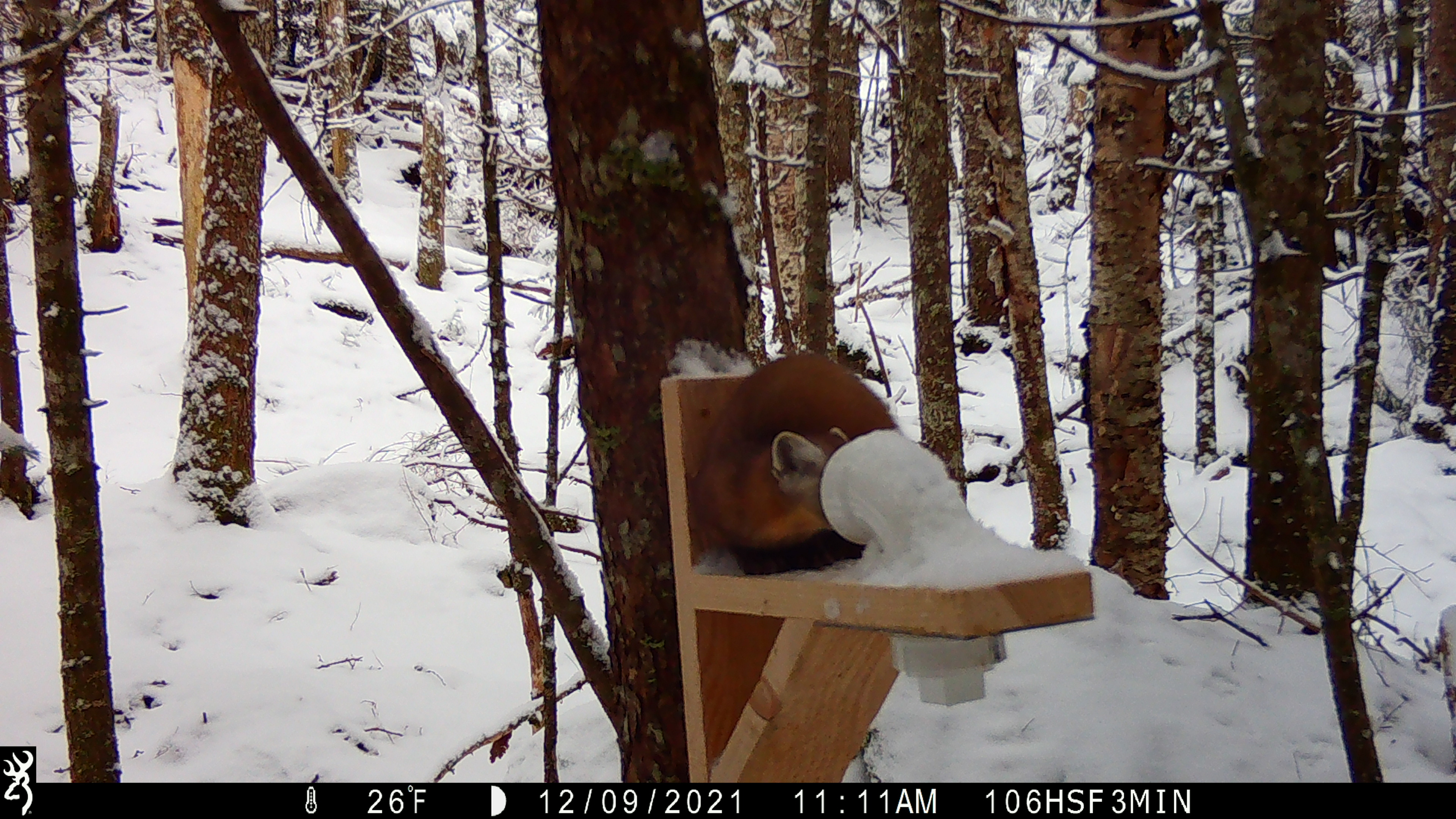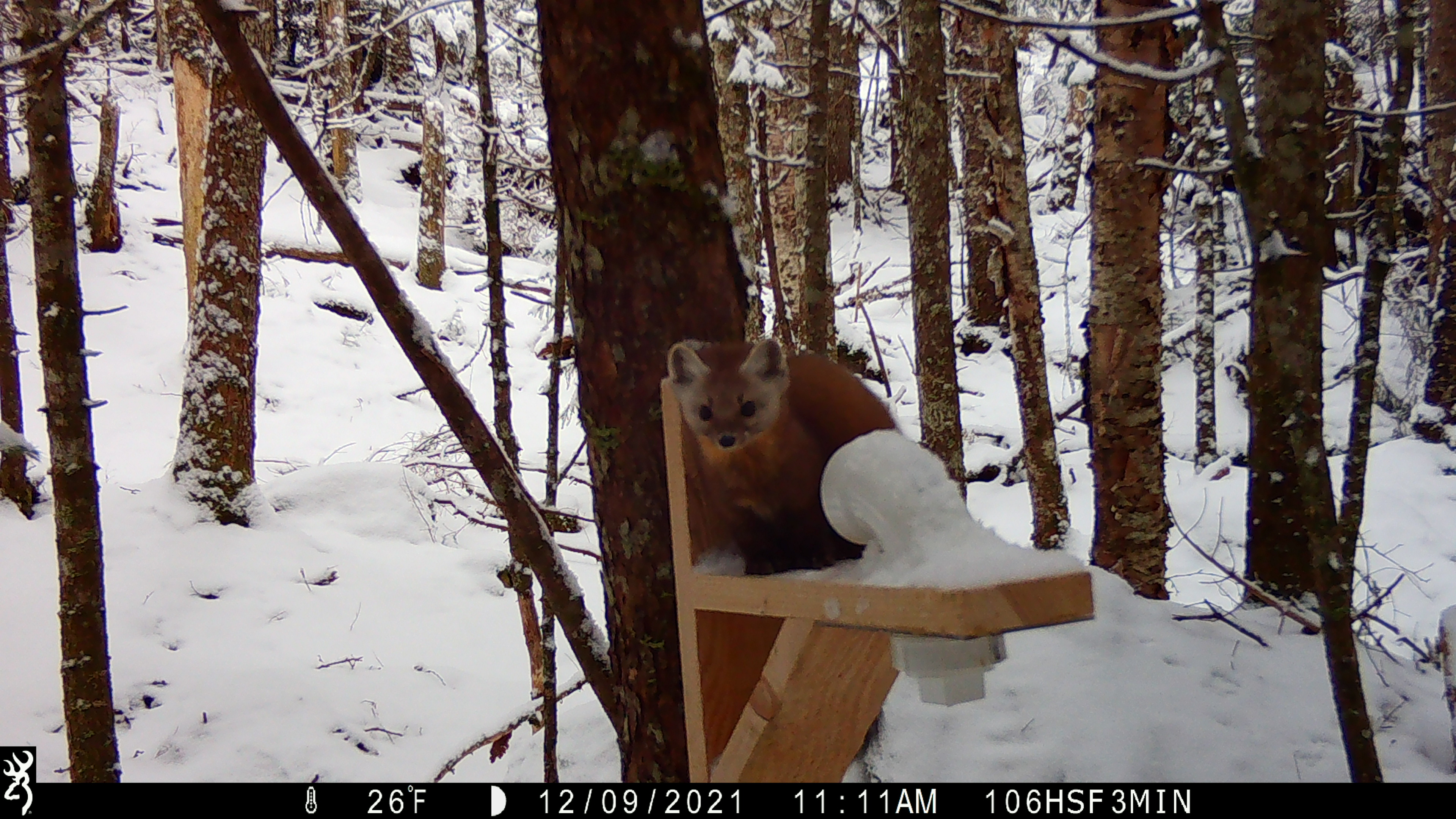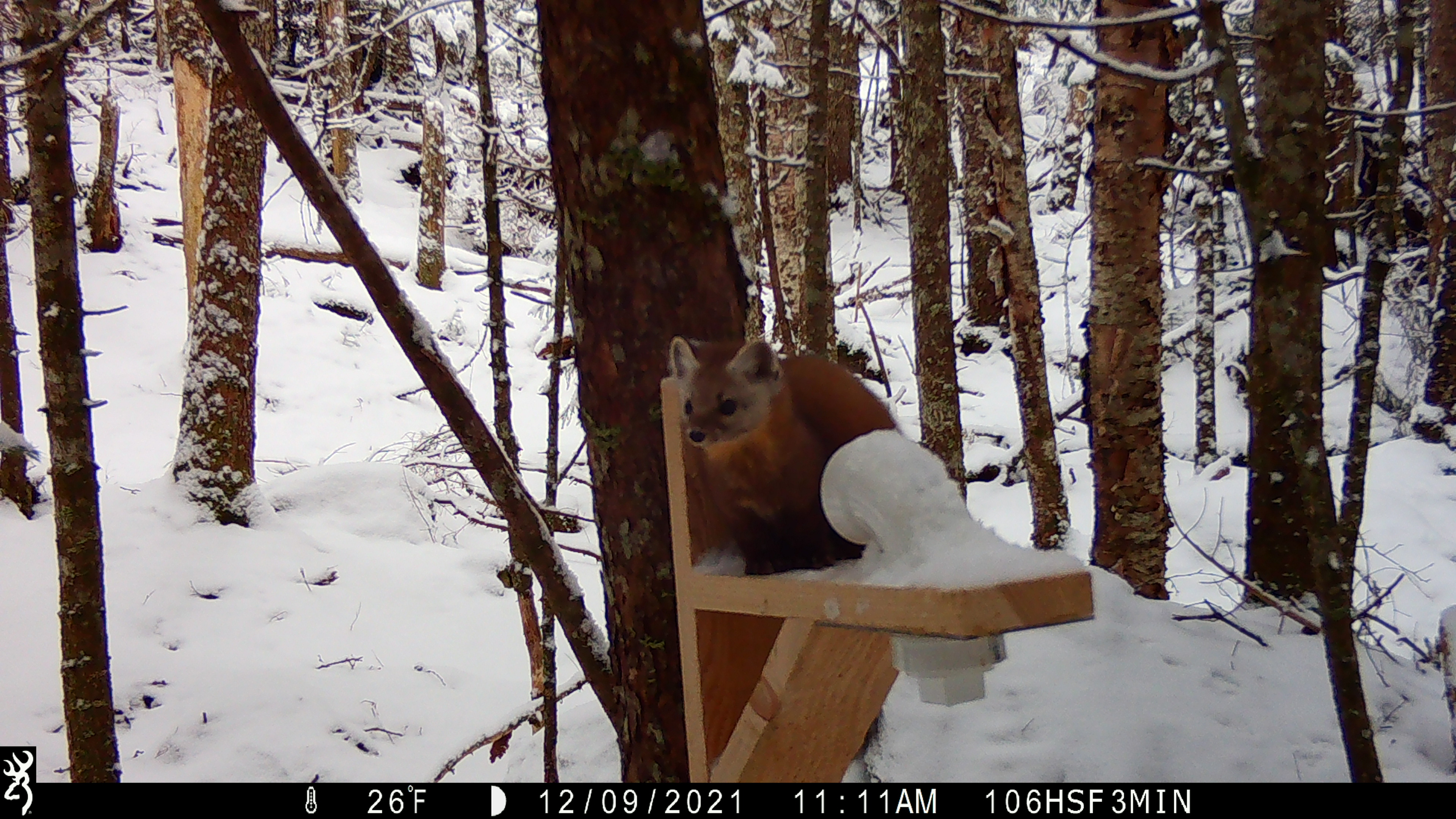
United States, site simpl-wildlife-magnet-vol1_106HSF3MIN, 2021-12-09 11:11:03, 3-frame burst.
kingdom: Animalia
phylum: Chordata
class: Mammalia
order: Carnivora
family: Mustelidae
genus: Martes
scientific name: Martes americana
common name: american marten